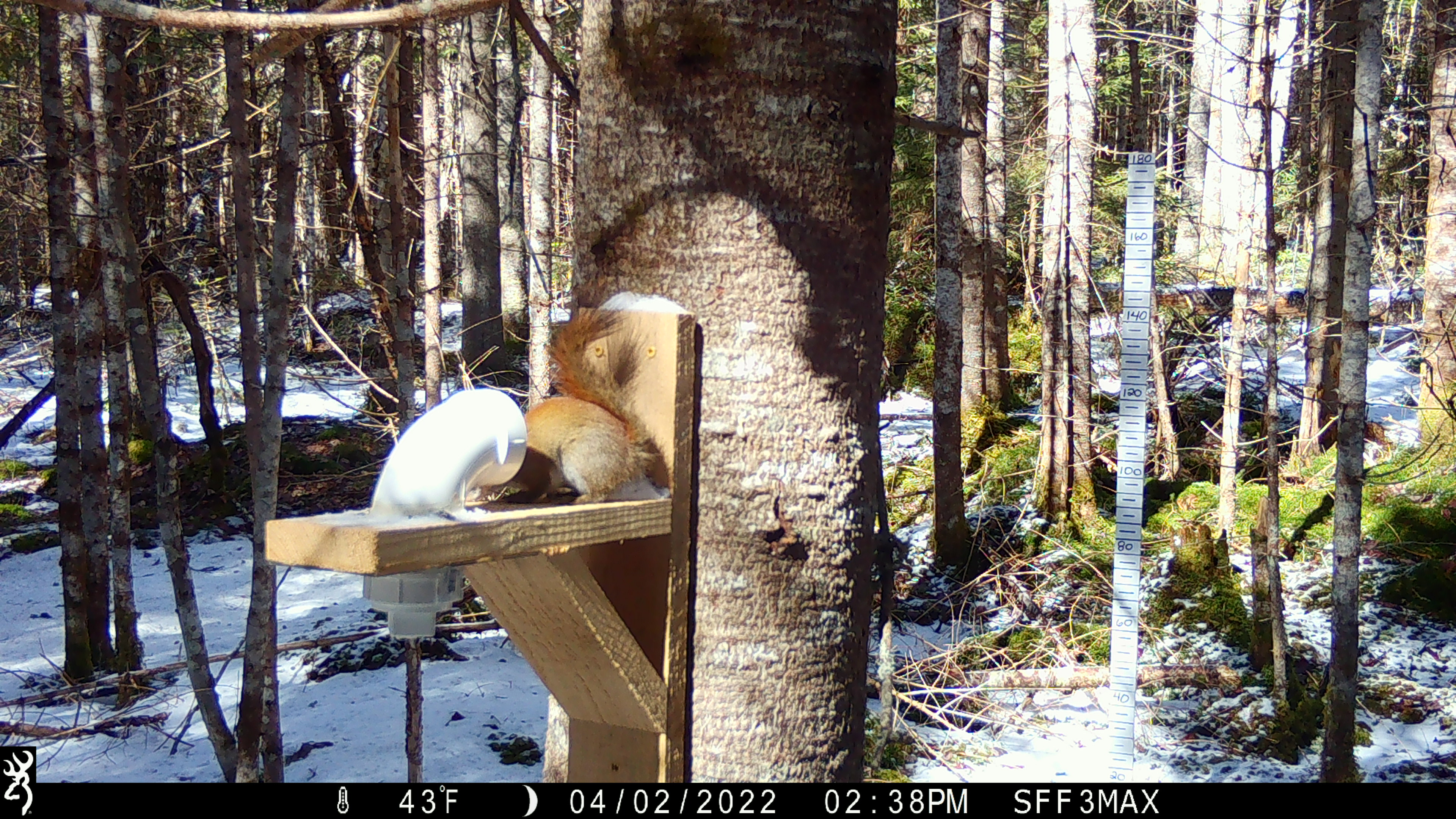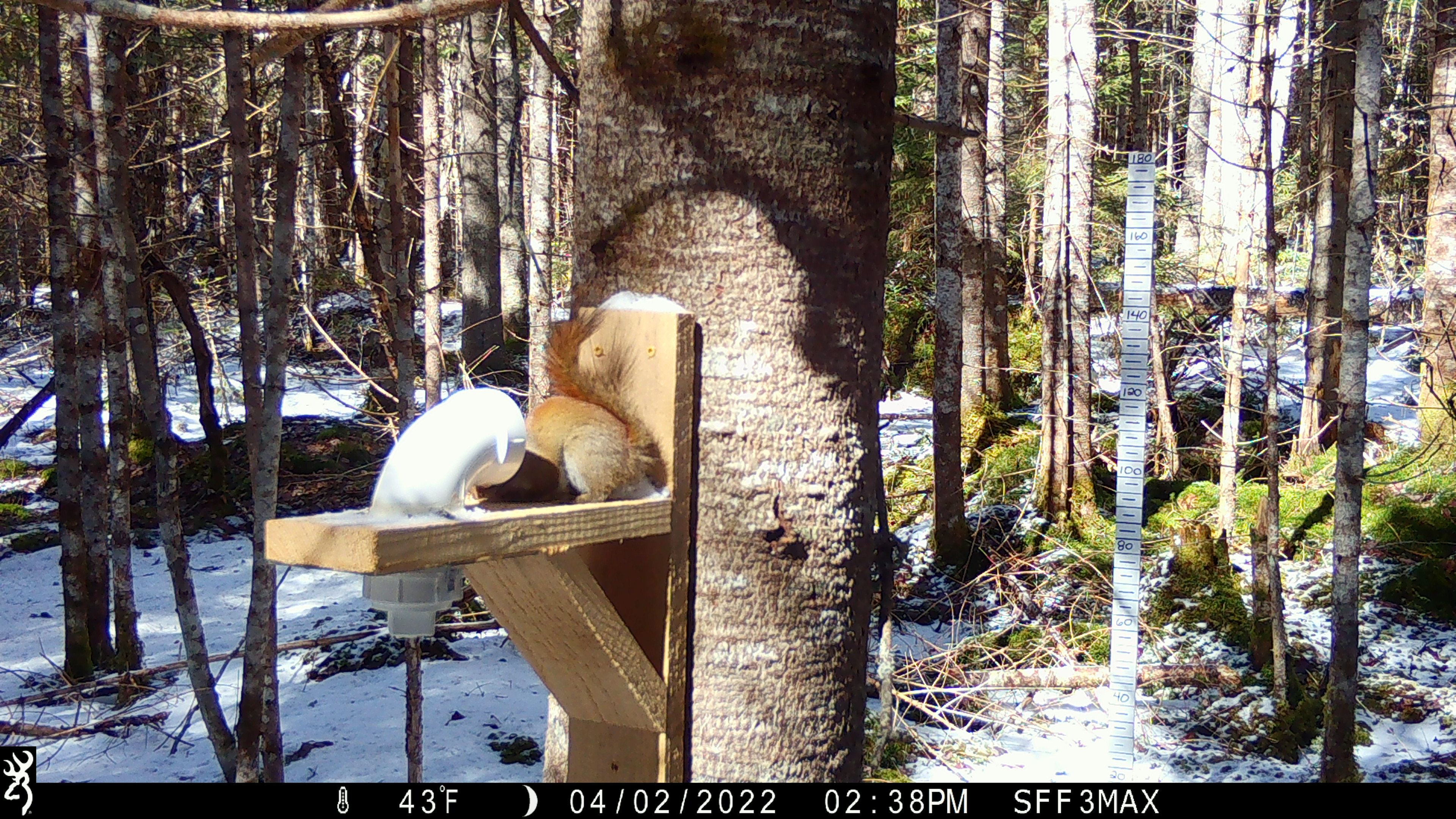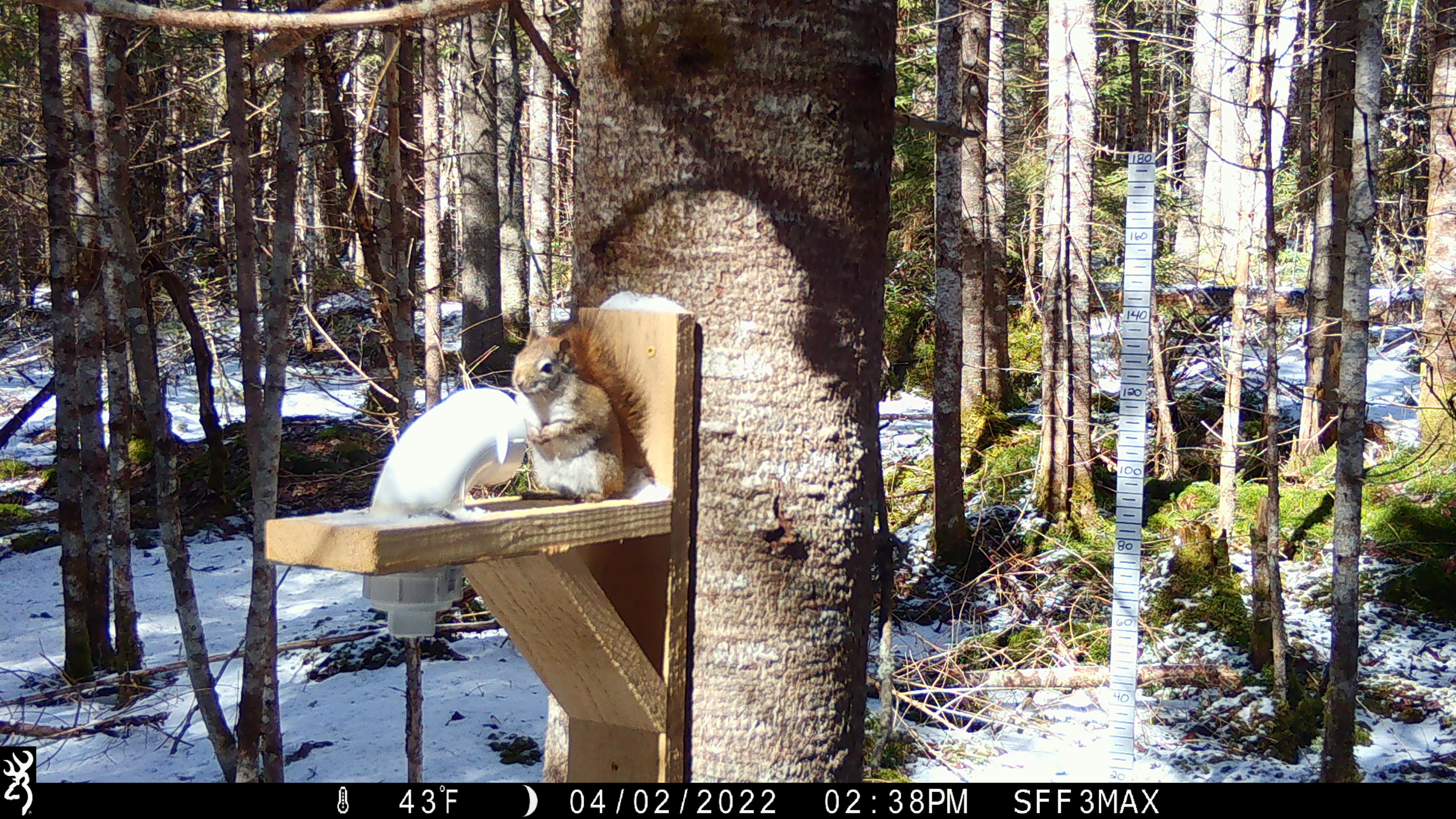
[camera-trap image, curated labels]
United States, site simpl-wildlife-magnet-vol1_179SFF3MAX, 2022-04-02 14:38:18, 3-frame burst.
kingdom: Animalia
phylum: Chordata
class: Mammalia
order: Rodentia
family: Sciuridae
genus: Tamiasciurus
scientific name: Tamiasciurus hudsonicus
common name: red squirrel